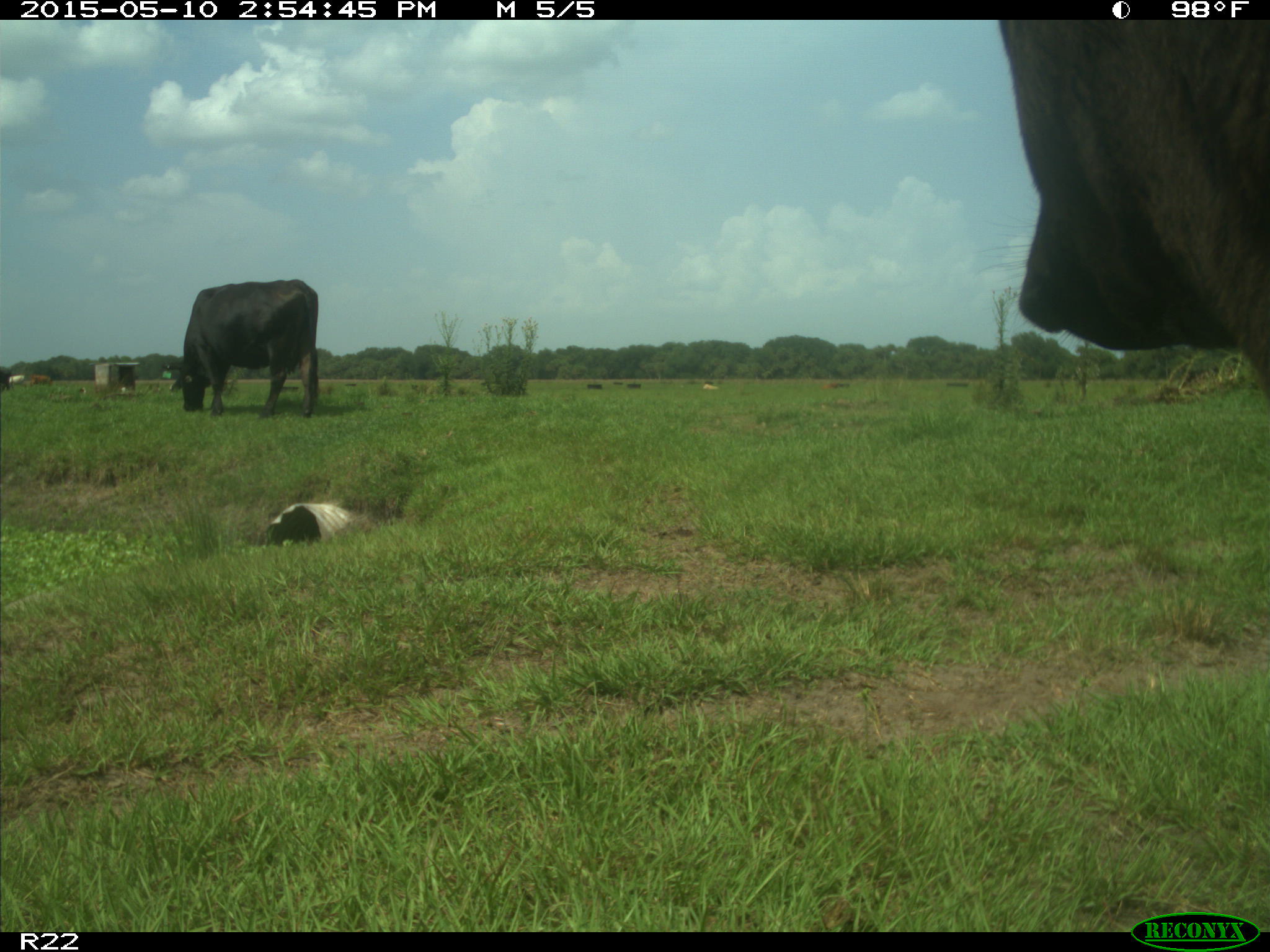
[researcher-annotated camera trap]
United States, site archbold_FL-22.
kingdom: Animalia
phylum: Chordata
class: Mammalia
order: Artiodactyla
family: Bovidae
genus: Bos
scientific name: Bos taurus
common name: domestic cow